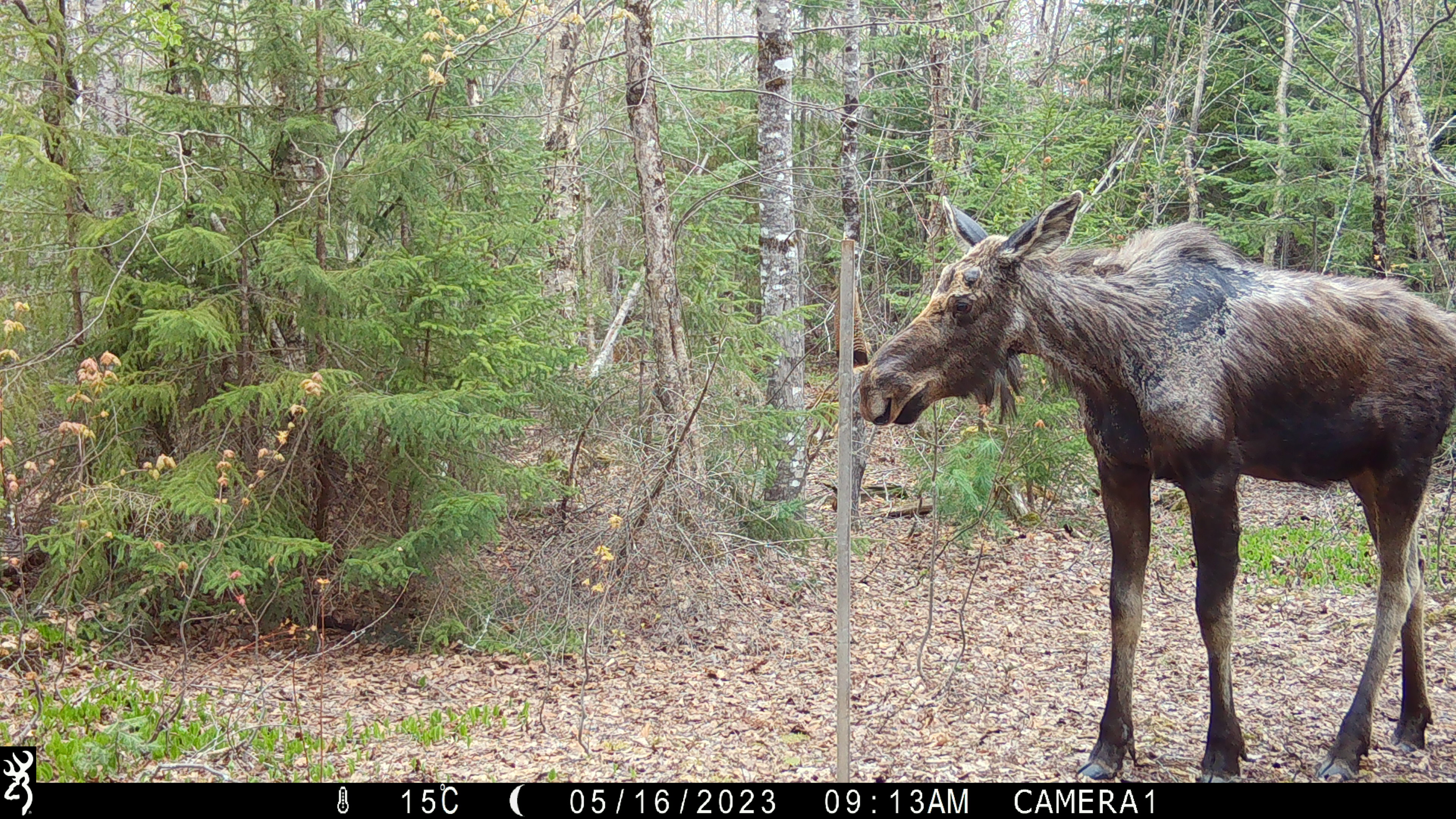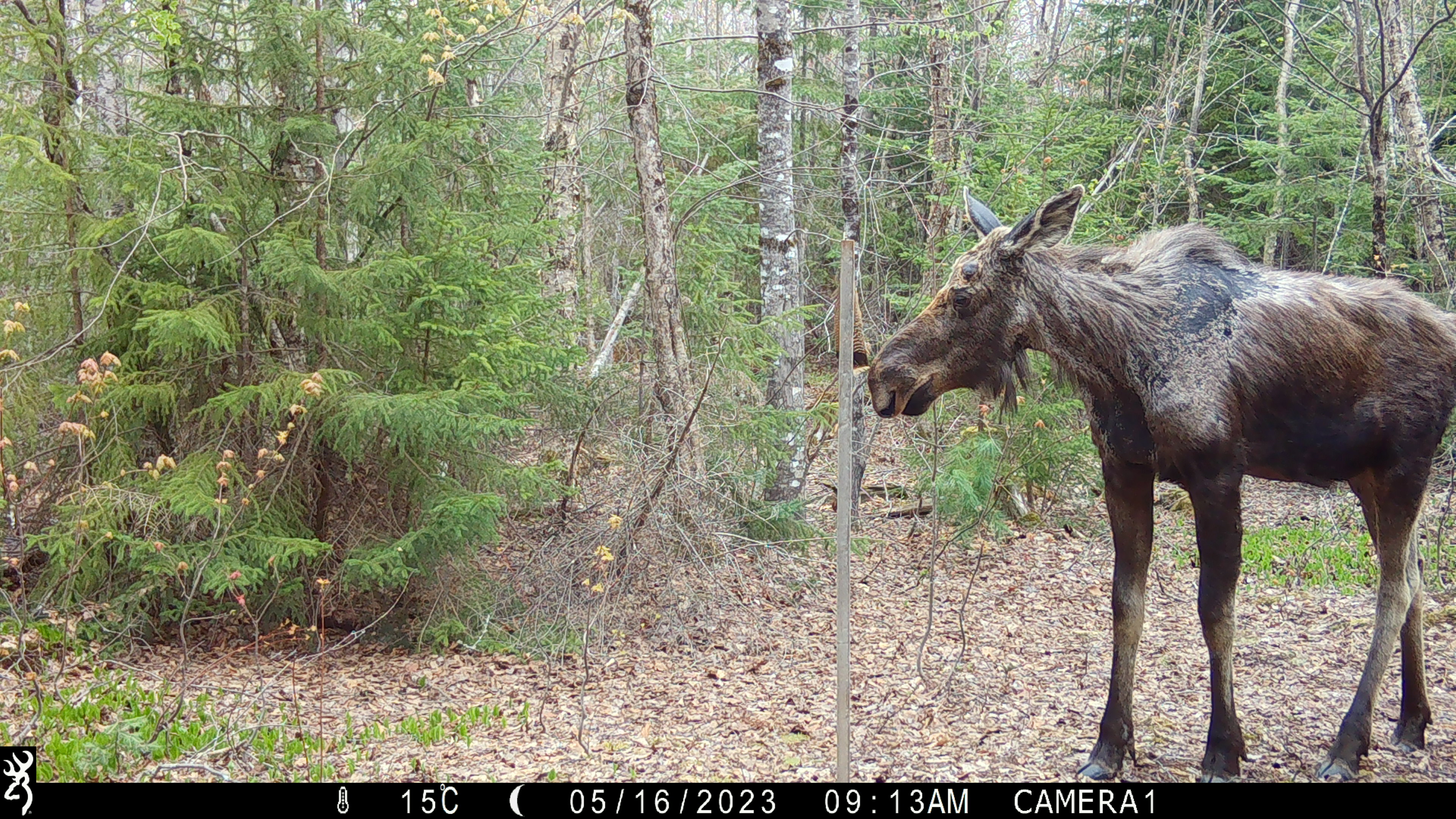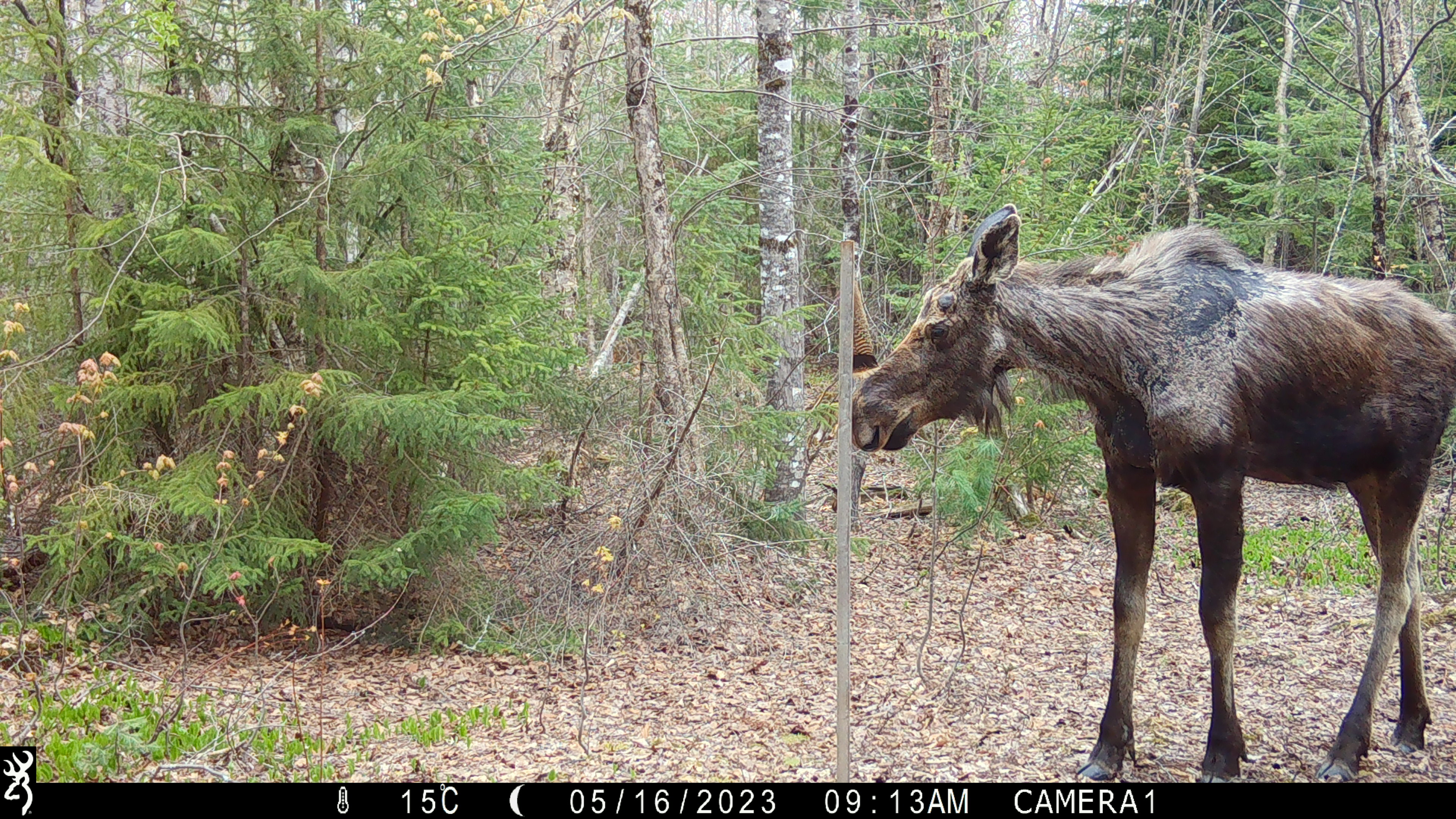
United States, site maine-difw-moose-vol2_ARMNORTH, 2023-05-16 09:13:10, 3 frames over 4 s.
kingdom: Animalia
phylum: Chordata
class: Mammalia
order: Artiodactyla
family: Cervidae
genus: Alces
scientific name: Alces alces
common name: moose